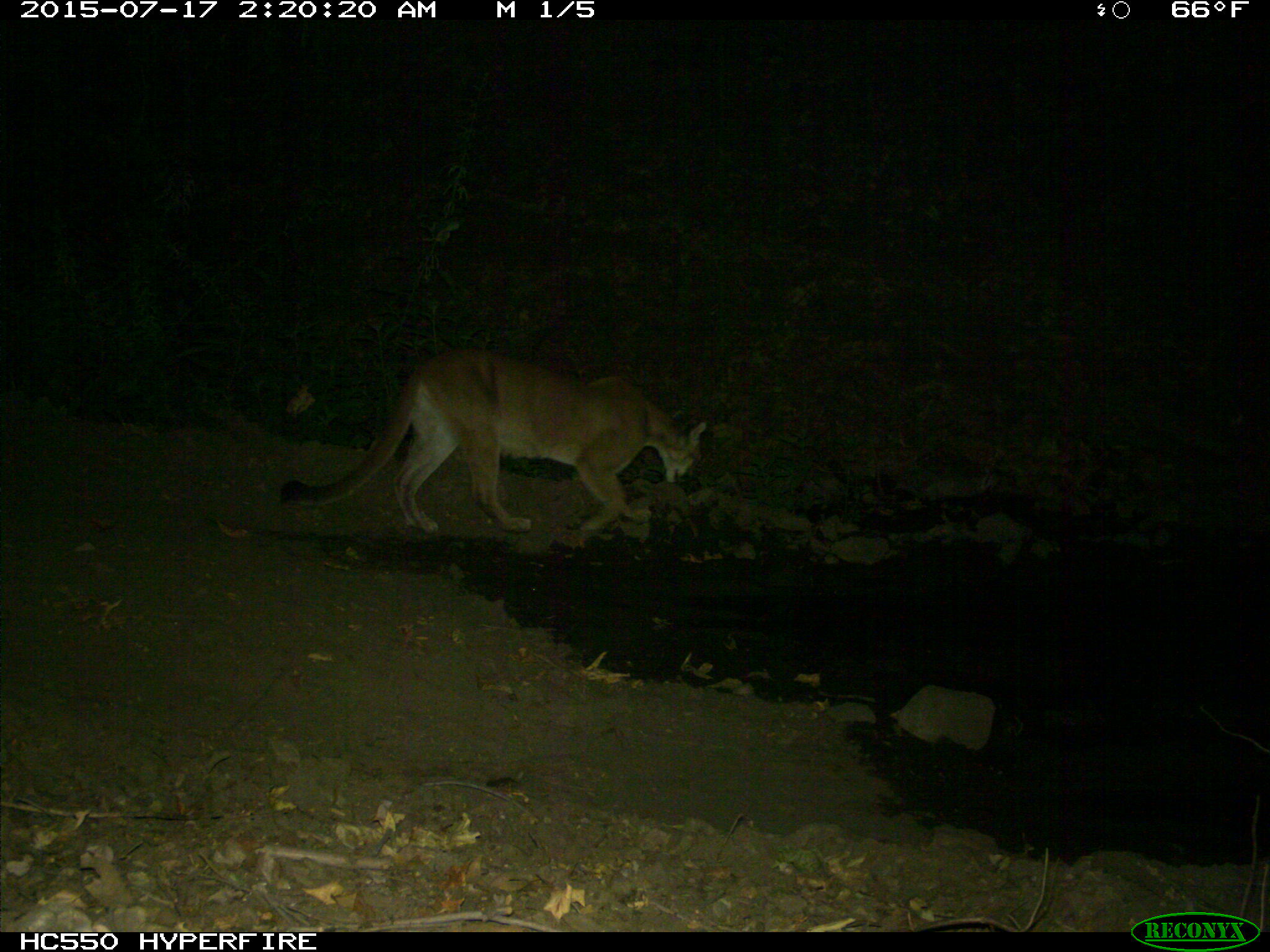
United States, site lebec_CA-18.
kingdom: Animalia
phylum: Chordata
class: Mammalia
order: Carnivora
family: Felidae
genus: Puma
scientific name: Puma concolor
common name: mountain lion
Puma concolor (mountain lion).